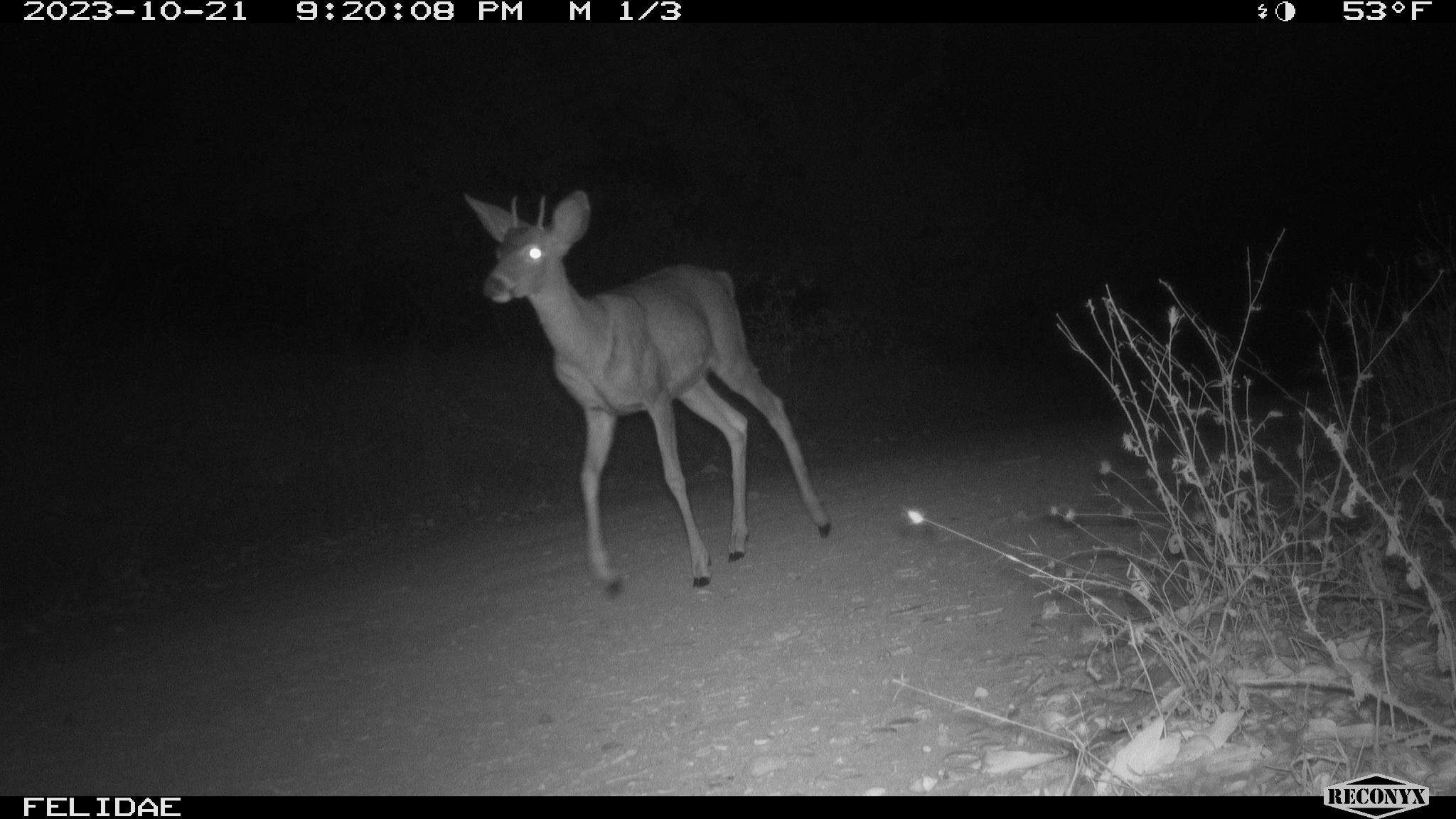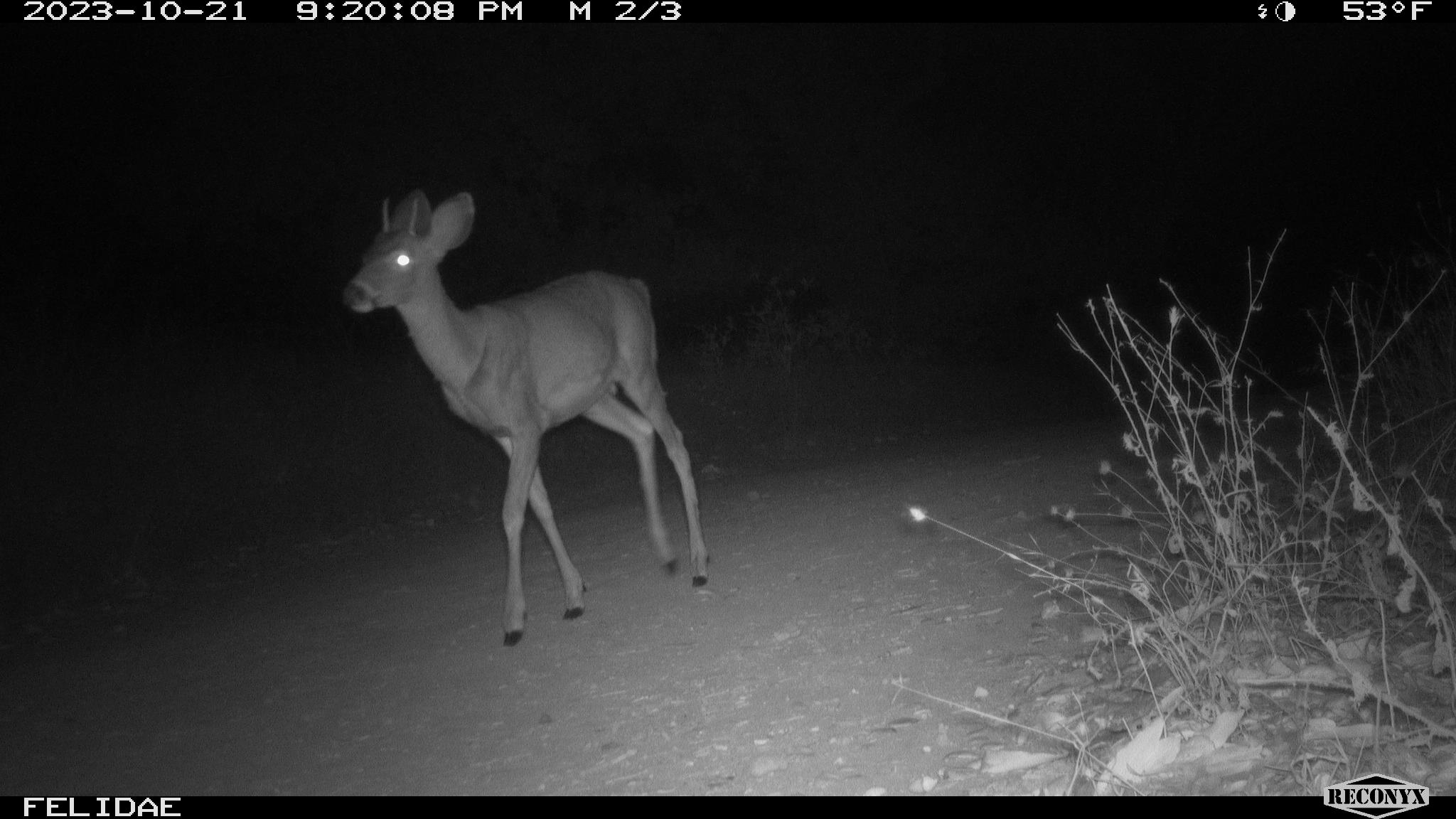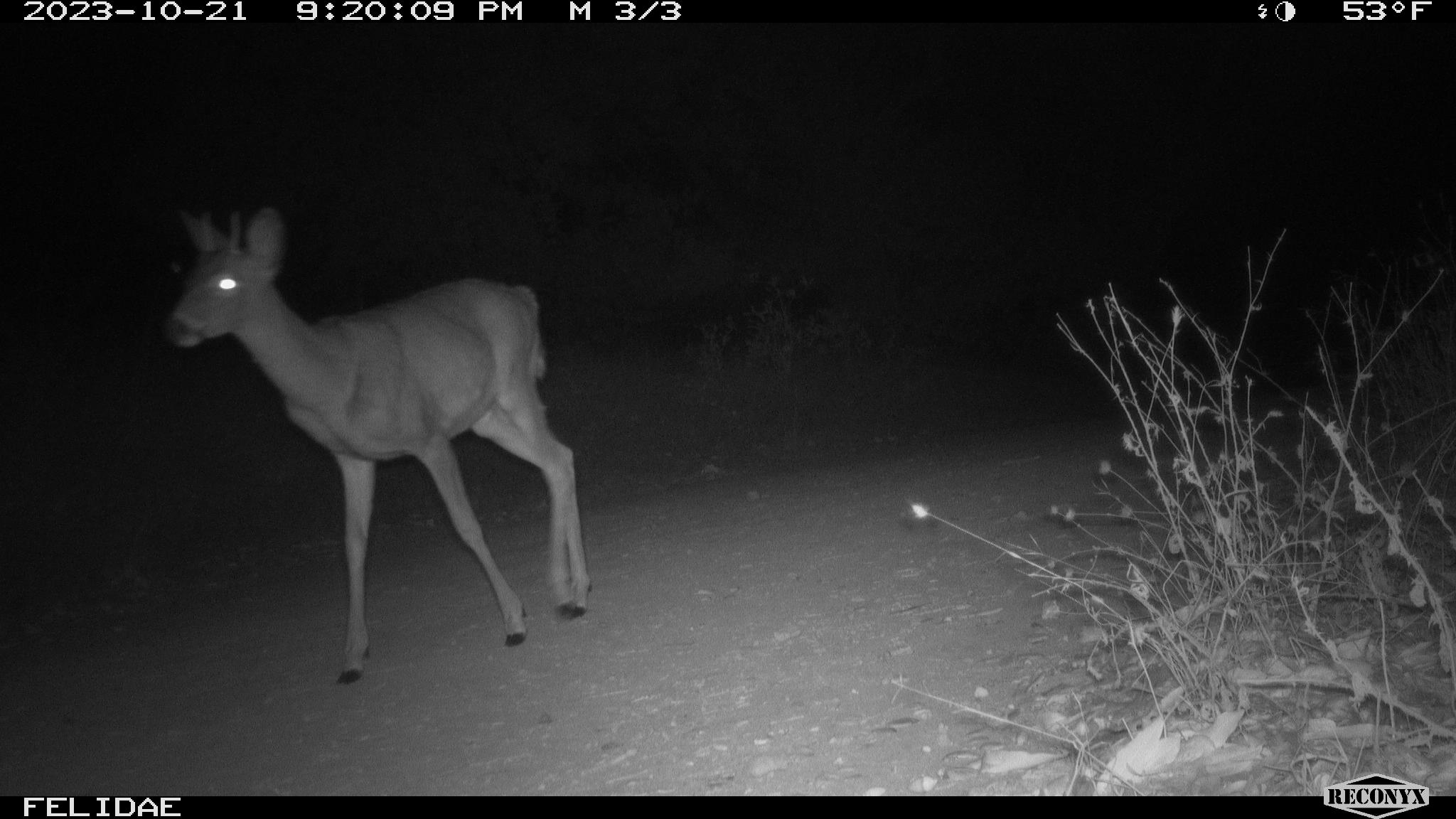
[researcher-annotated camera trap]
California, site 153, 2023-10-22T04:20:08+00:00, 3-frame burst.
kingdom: Animalia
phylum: Chordata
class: Mammalia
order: Artiodactyla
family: Cervidae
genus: Odocoileus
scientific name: Odocoileus hemionus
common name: mule deer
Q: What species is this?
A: Mule deer (Odocoileus hemionus).